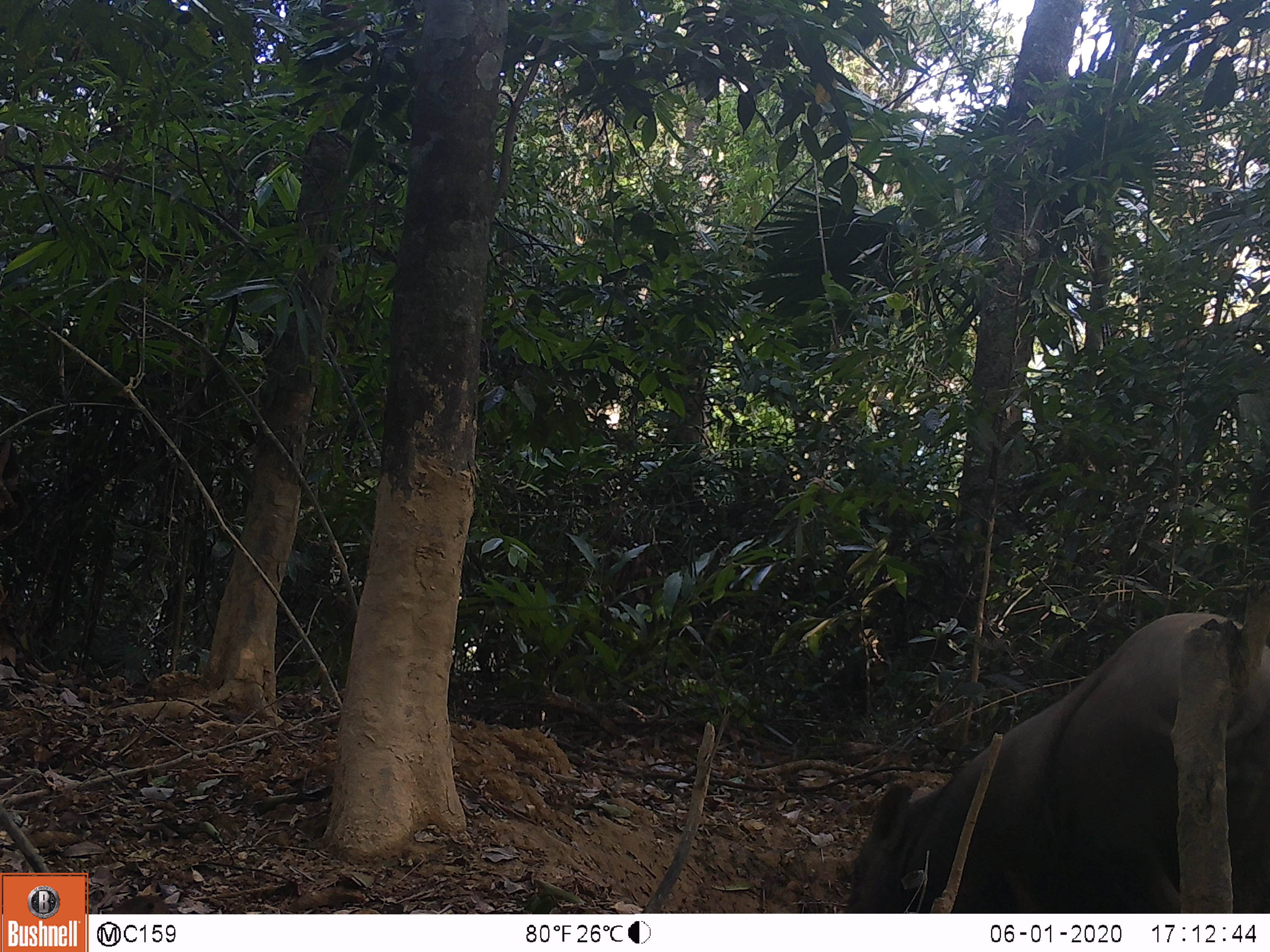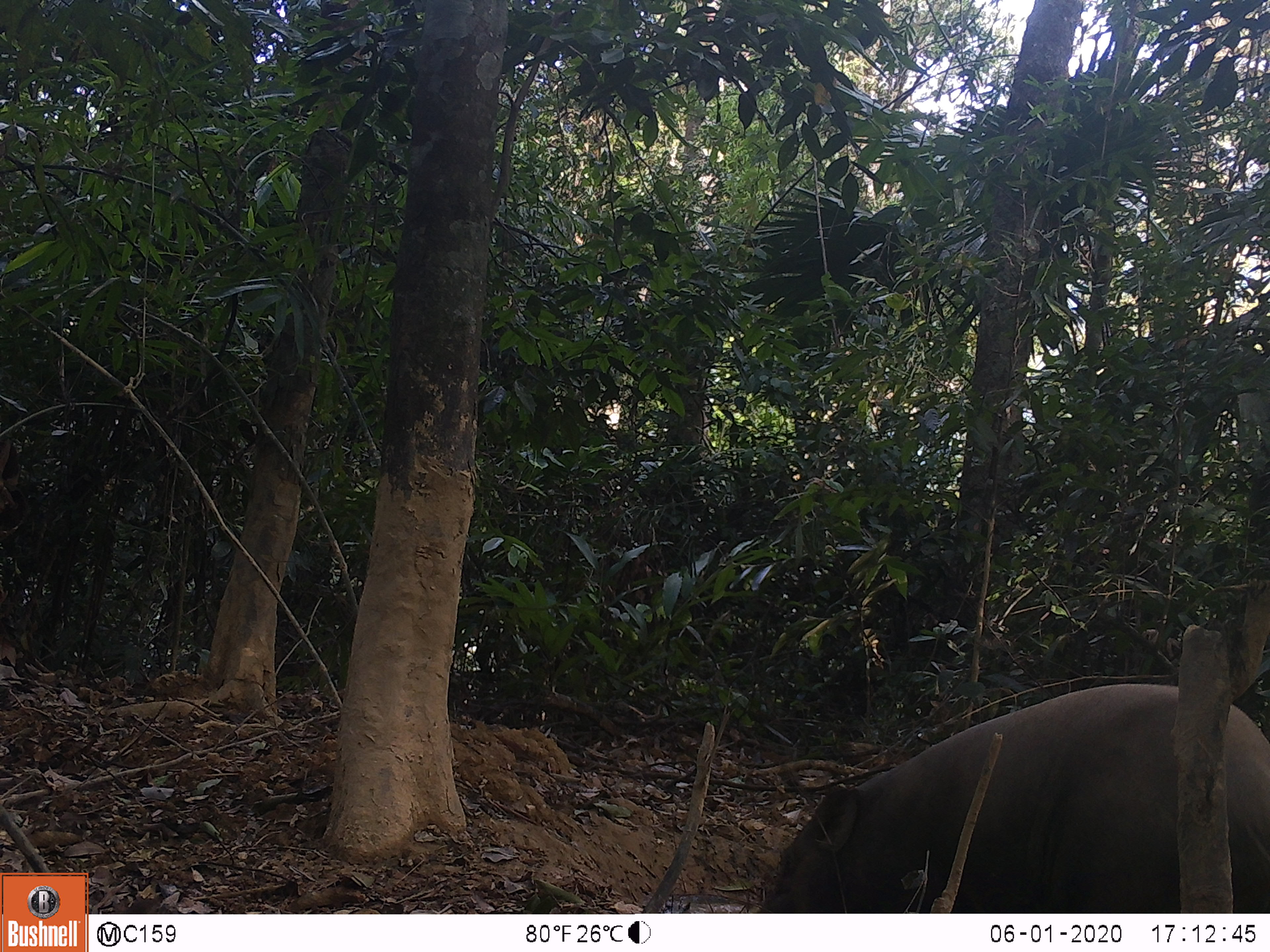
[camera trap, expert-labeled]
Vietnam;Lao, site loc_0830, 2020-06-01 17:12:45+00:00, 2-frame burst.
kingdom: Animalia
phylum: Chordata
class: Mammalia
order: Artiodactyla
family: Suidae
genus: Sus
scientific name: Sus scrofa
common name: eurasian wild pig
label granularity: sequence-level